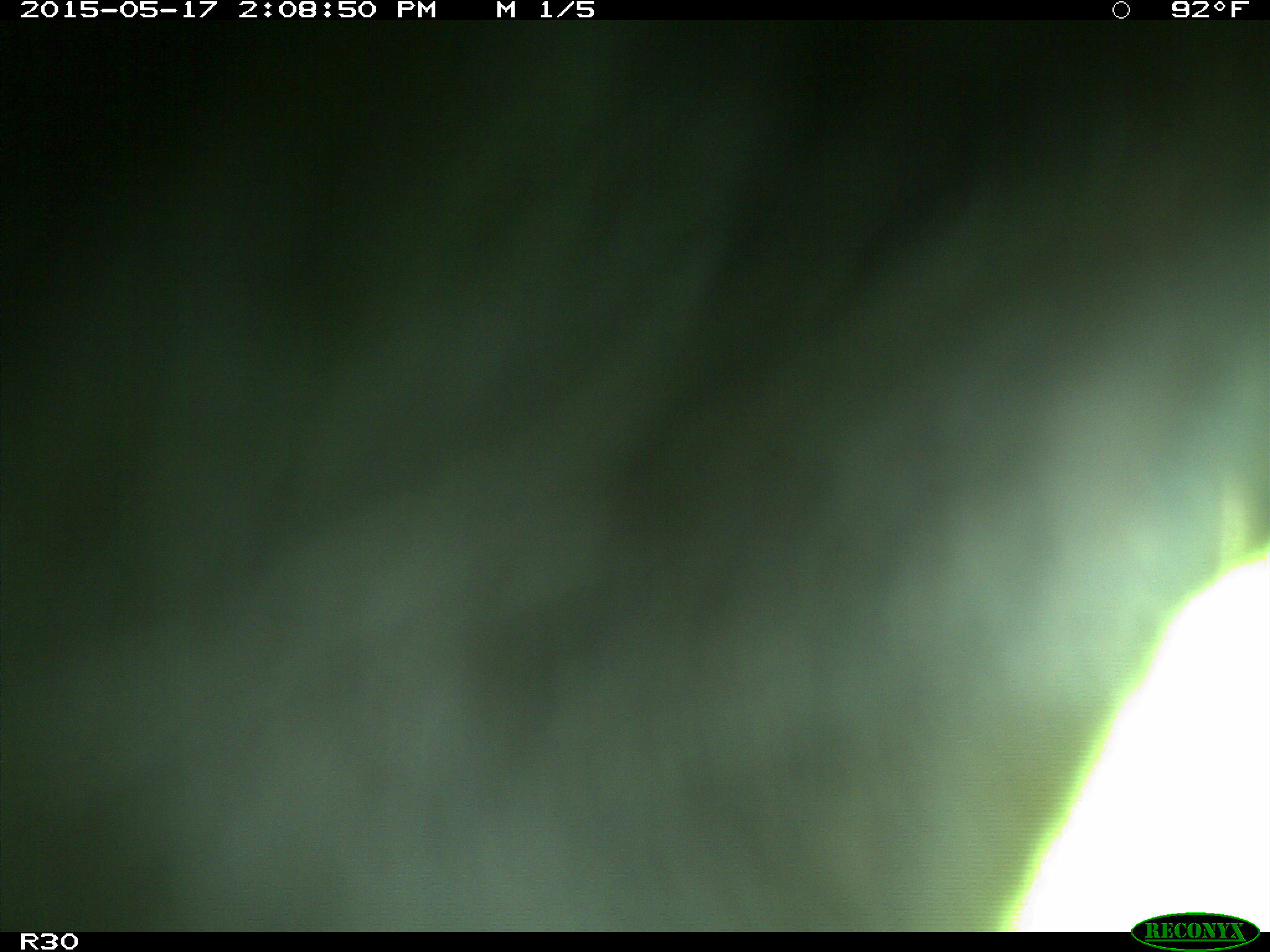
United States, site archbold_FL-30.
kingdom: Animalia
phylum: Chordata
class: Mammalia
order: Artiodactyla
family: Bovidae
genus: Bos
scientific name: Bos taurus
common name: domestic cow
Bos taurus (domestic cow).